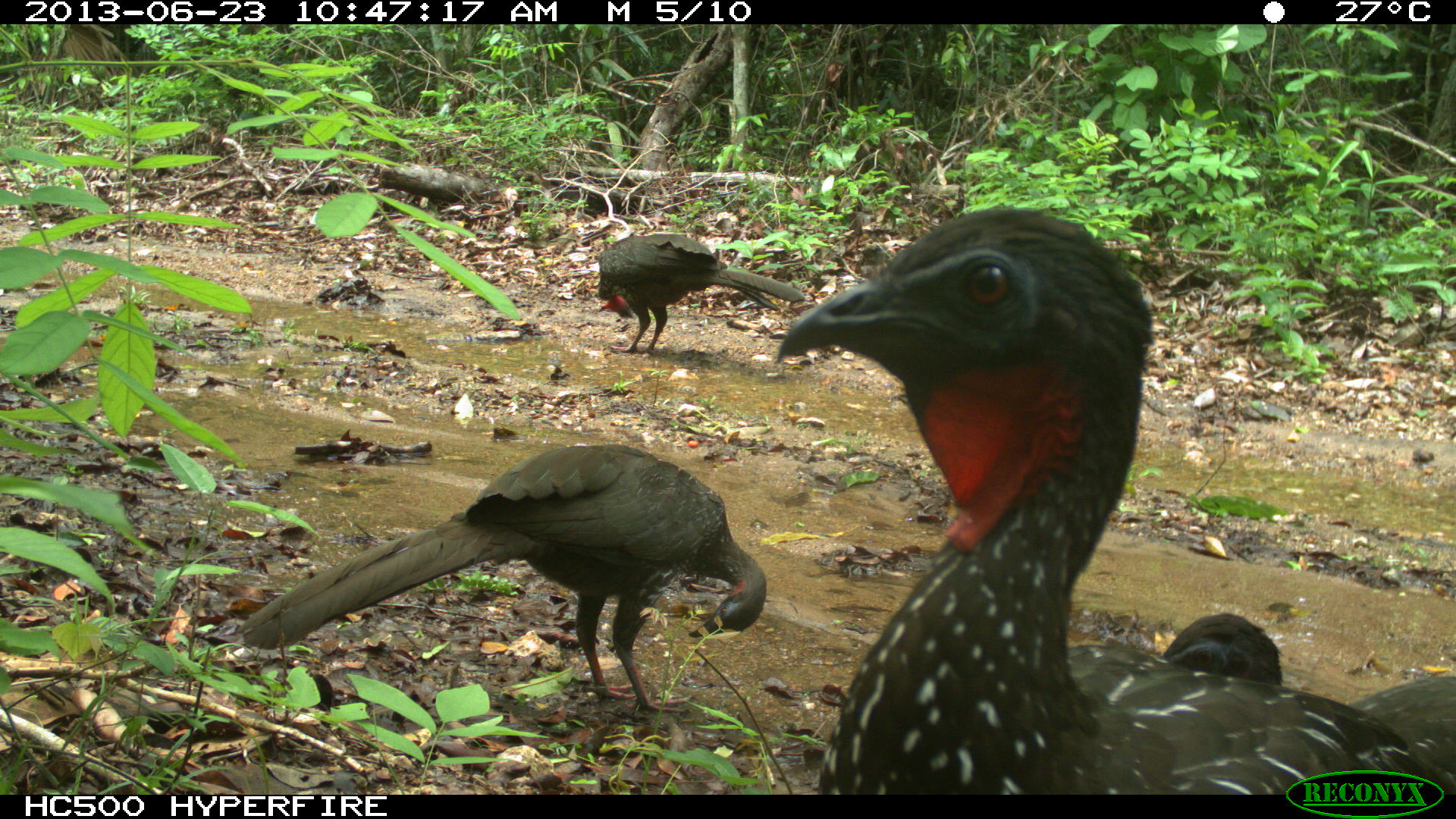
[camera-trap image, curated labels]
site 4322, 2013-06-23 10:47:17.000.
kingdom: Animalia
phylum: Chordata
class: Aves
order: Galliformes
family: Cracidae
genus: Penelope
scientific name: Penelope purpurascens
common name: crested guan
Penelope purpurascens (crested guan), count 4.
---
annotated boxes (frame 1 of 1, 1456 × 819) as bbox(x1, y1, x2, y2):
penelope purpurascens: bbox(774, 202, 1453, 790); bbox(237, 442, 768, 713); bbox(1160, 611, 1450, 766); bbox(595, 233, 805, 355)